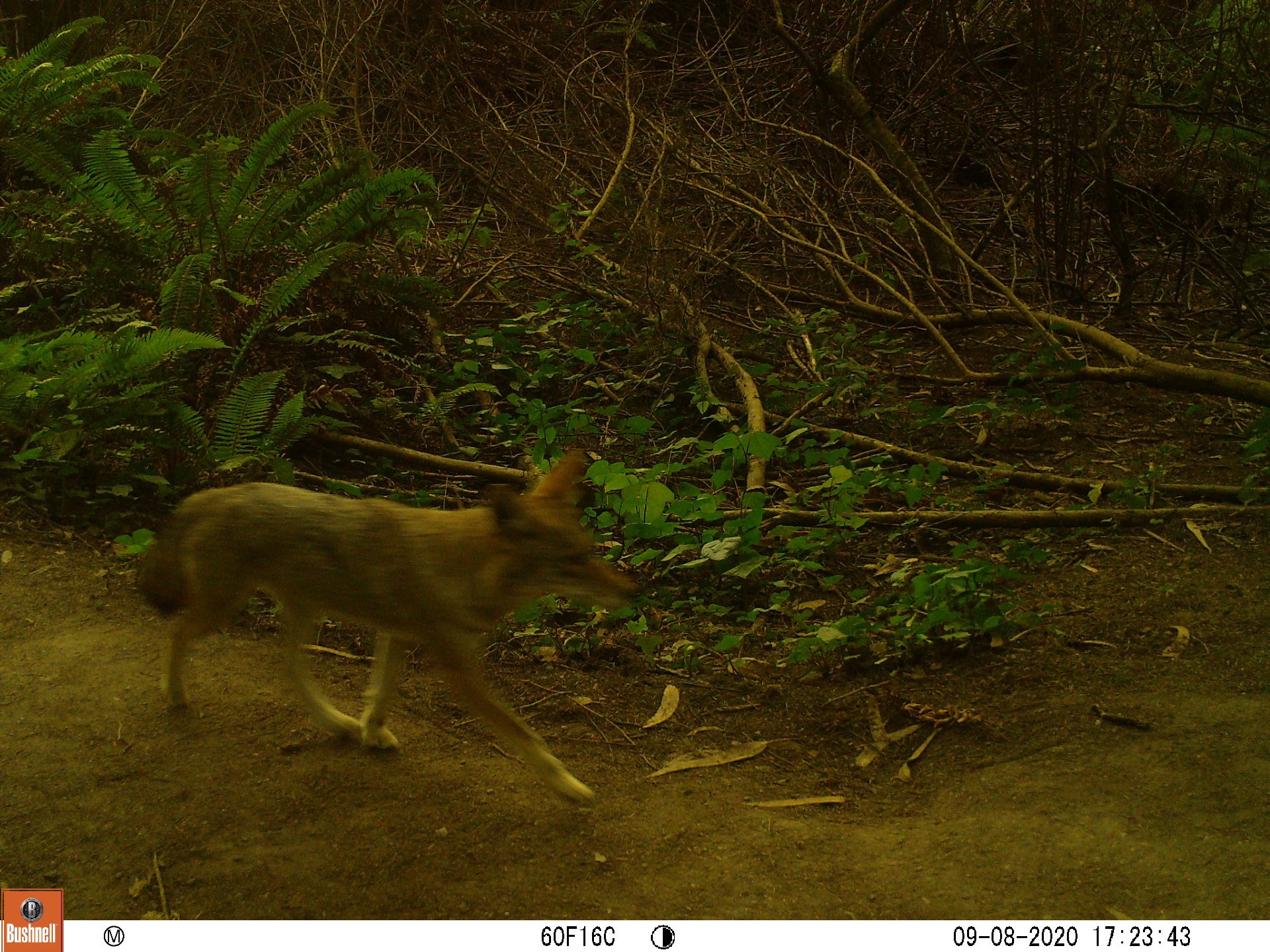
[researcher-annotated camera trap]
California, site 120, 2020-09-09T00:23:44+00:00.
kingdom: Animalia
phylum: Chordata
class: Mammalia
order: Carnivora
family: Canidae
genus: Canis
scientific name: Canis latrans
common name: coyote